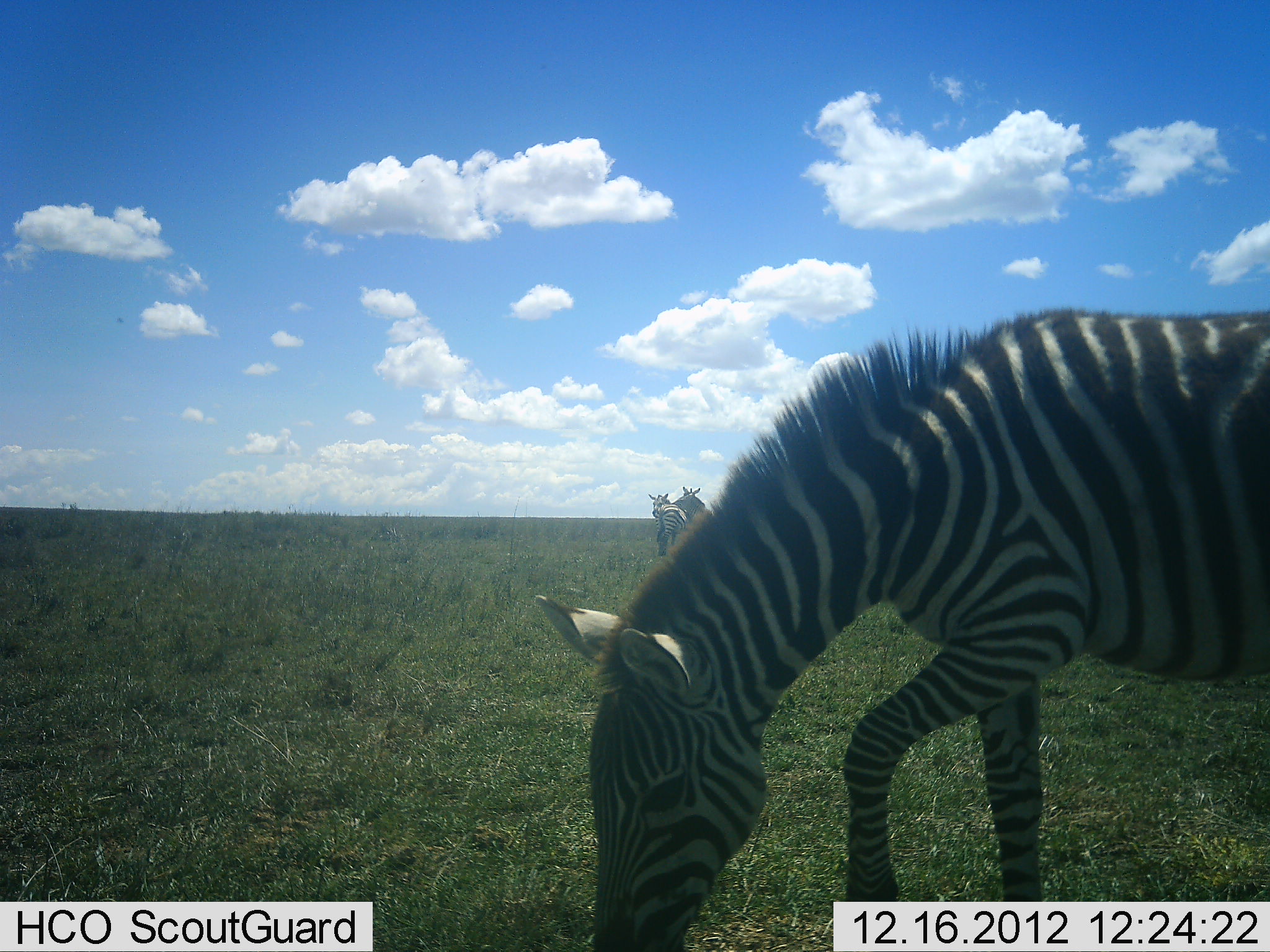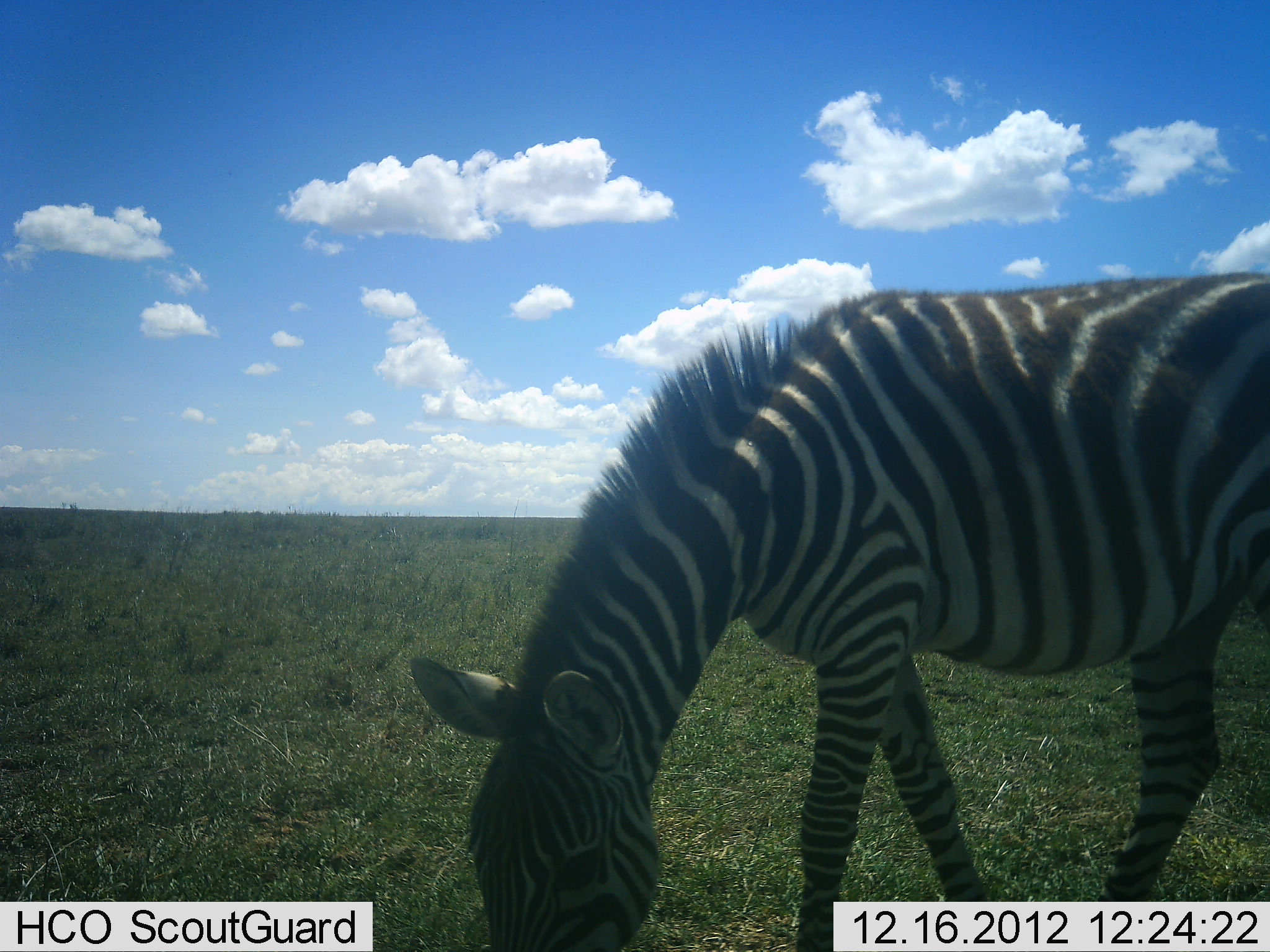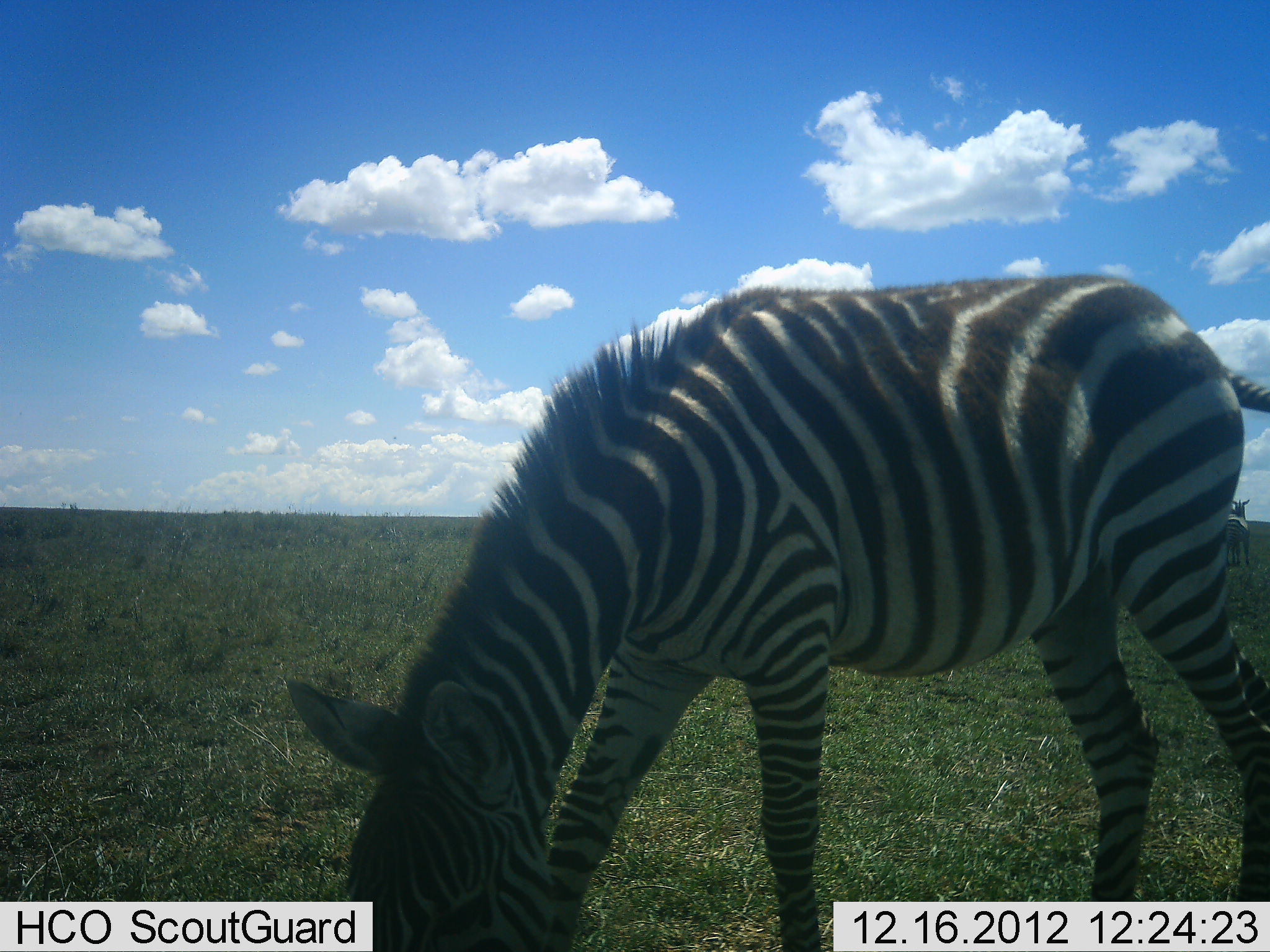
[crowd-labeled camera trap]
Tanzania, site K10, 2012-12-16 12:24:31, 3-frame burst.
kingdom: Animalia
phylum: Chordata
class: Mammalia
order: Perissodactyla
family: Equidae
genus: Equus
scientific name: Equus quagga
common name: plains zebra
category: zebra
Zebra (plains zebra) (Equus quagga), count 3. Behavior (volunteer vote fractions): standing 47%, resting 0%, moving 29%, interacting 0%. Young present (vote fraction): 12%. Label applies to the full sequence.